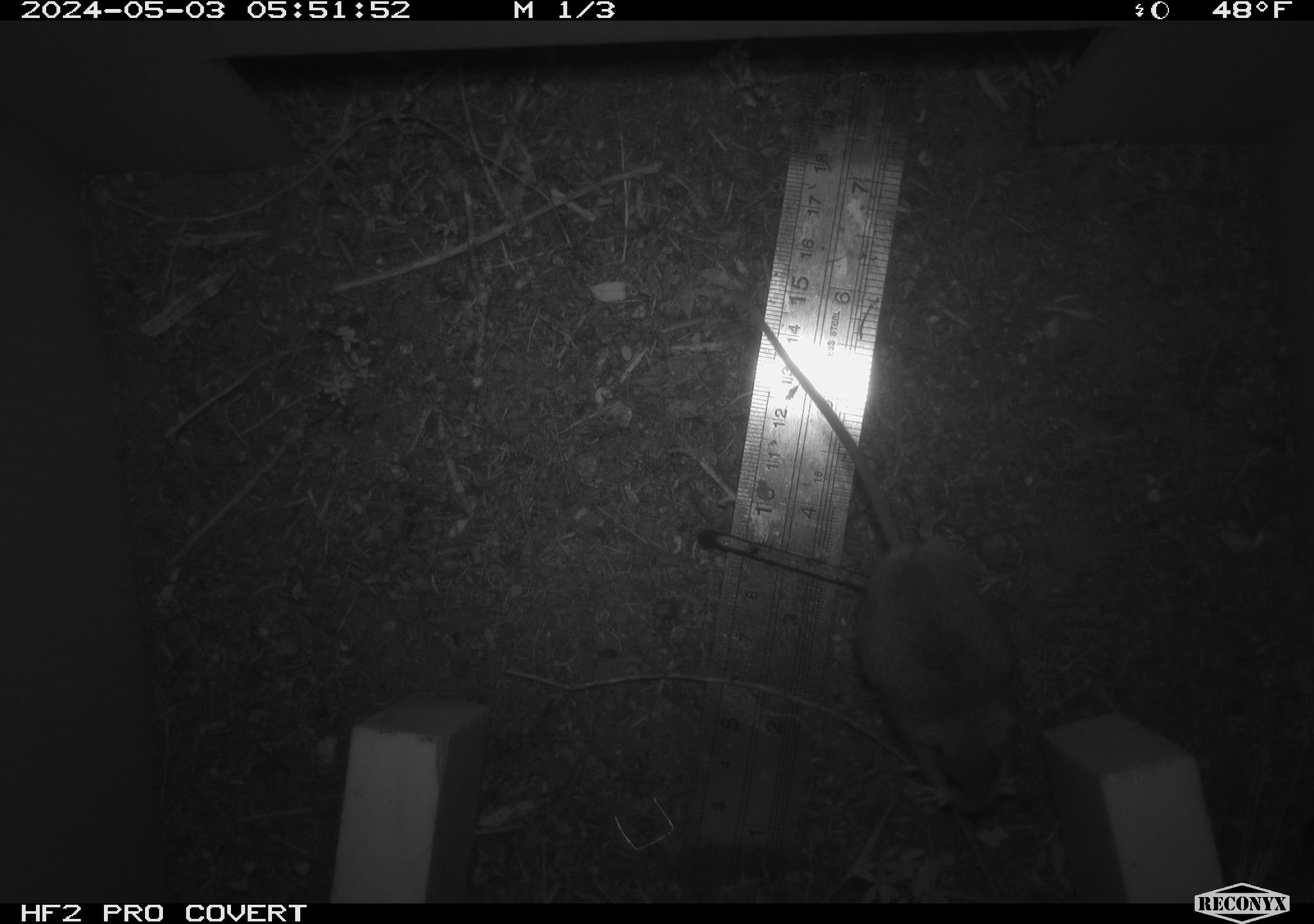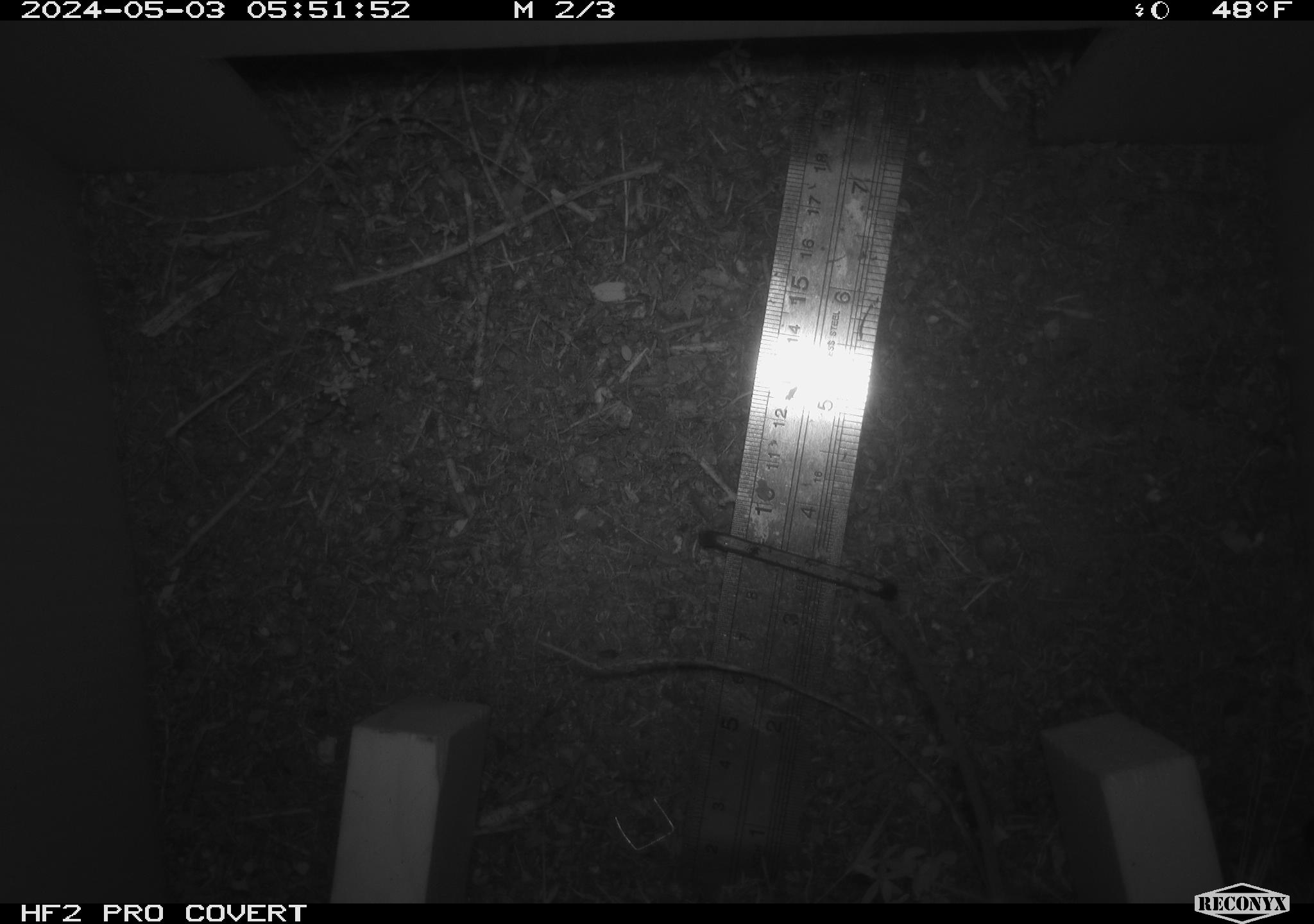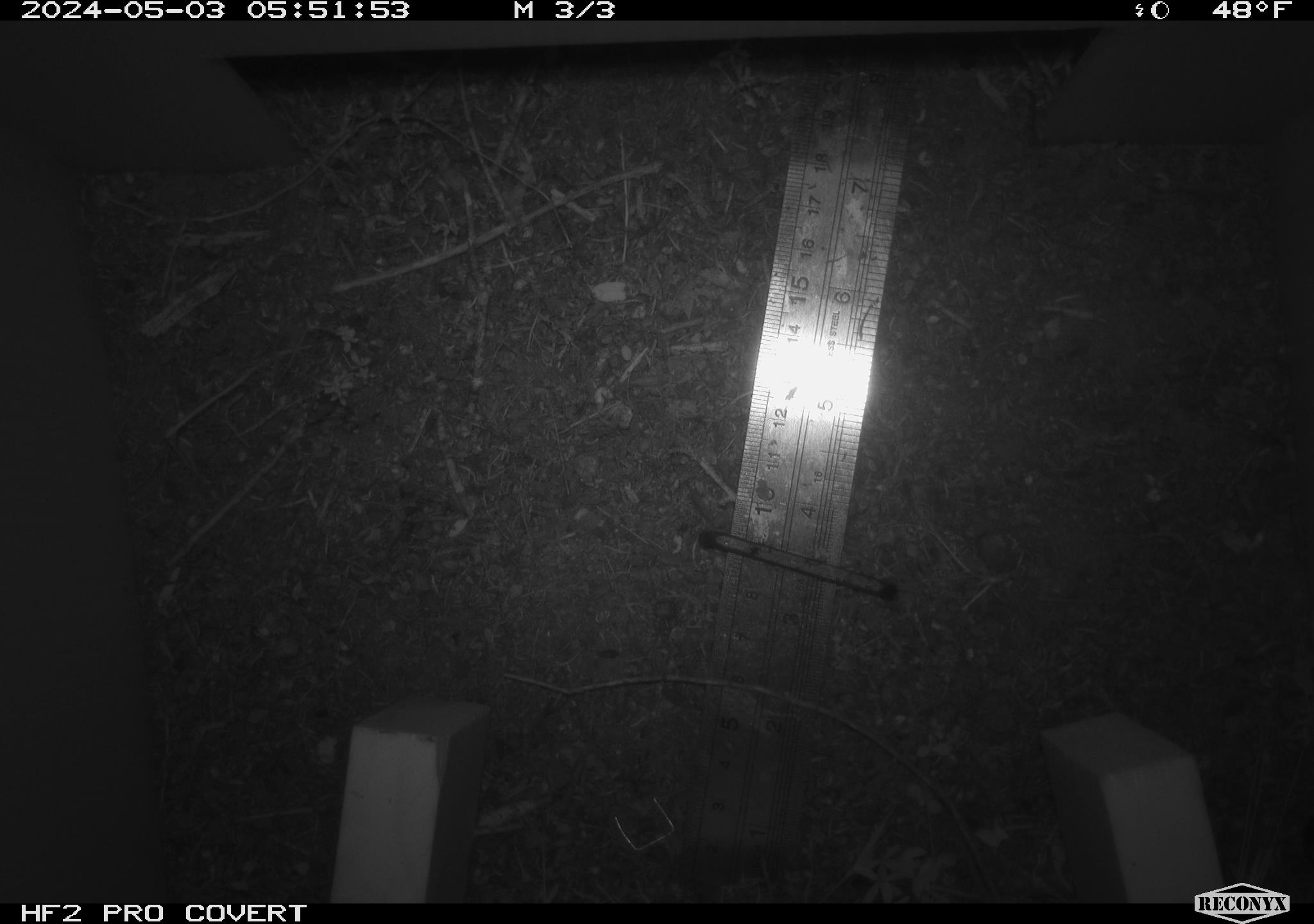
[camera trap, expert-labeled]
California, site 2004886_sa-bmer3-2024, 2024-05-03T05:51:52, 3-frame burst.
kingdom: Animalia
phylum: Chordata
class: Mammalia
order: Rodentia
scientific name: Rodentia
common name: mouse species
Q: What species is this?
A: Mouse species (Rodentia).